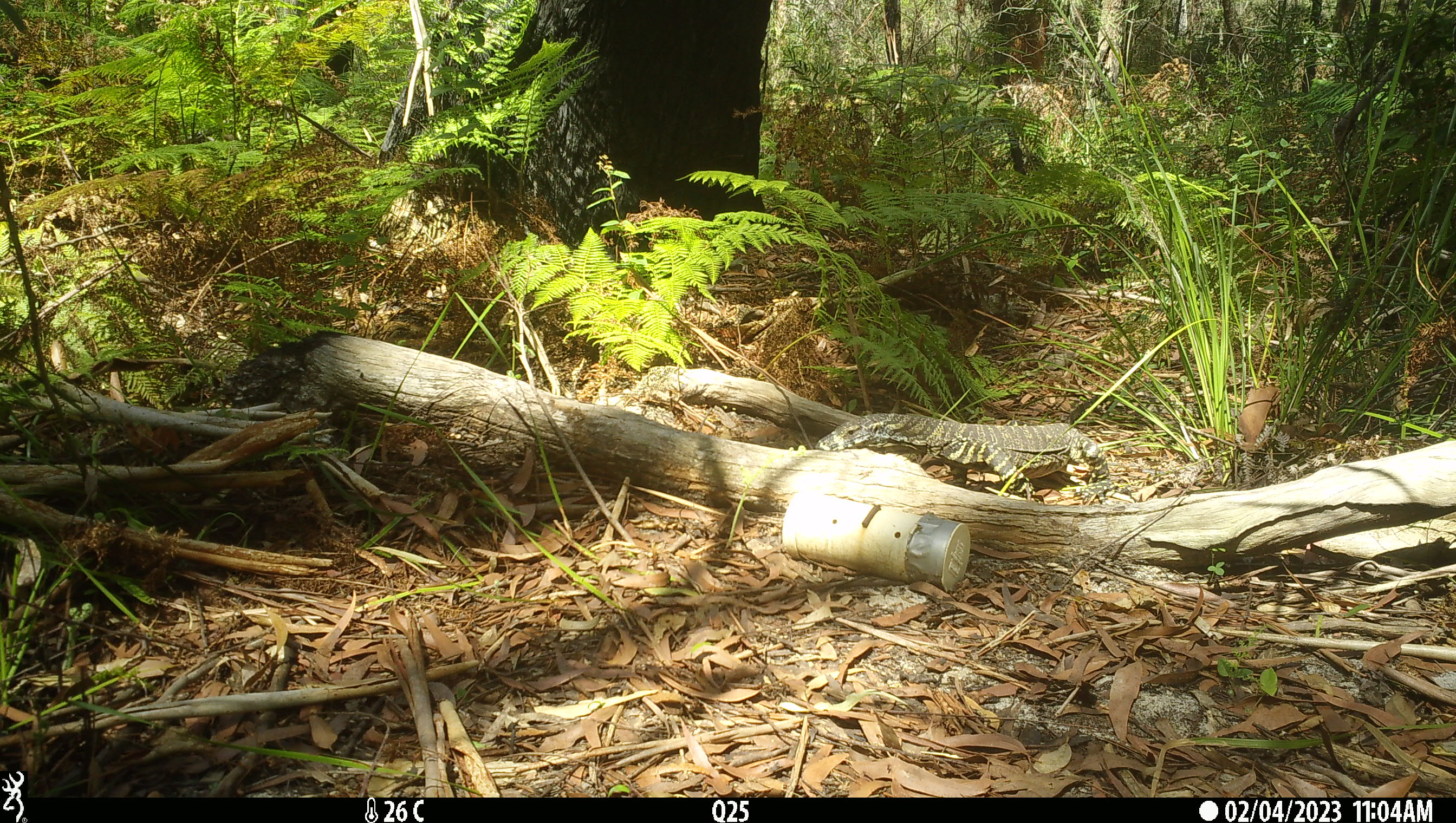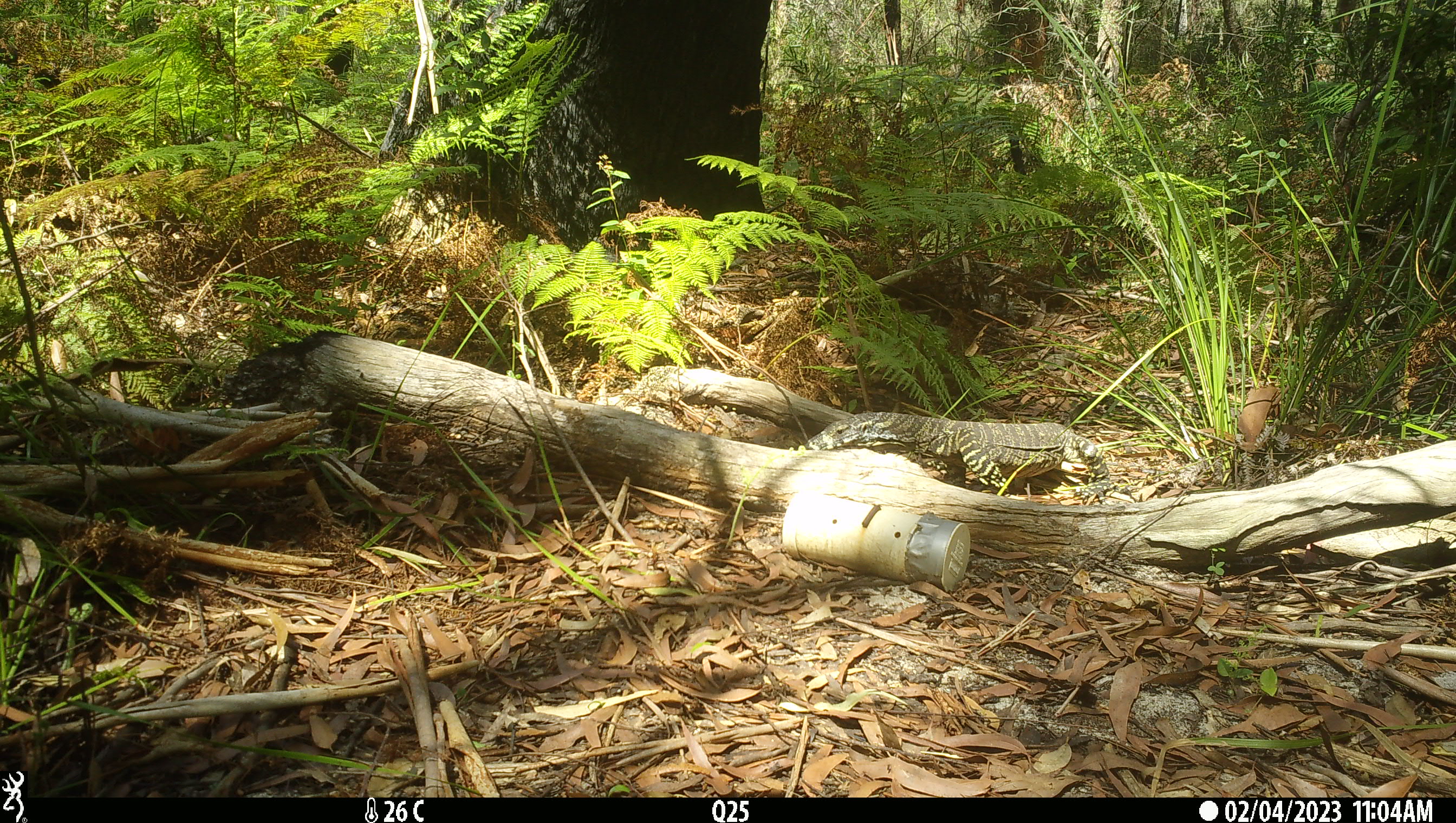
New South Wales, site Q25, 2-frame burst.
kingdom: Animalia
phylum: Chordata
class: Reptilia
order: Squamata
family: Varanidae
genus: Varanus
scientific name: Varanus varius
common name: lace monitor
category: goanna